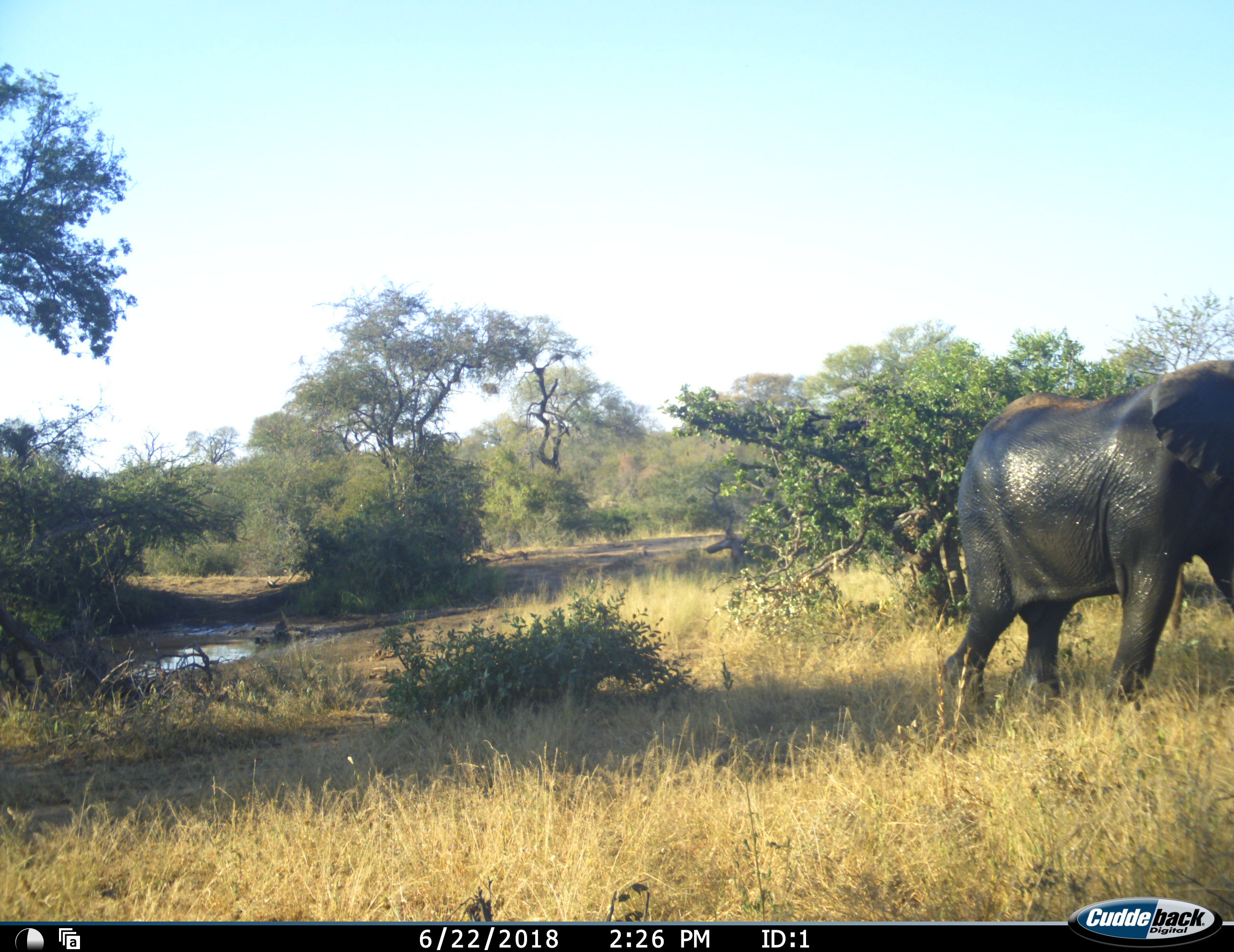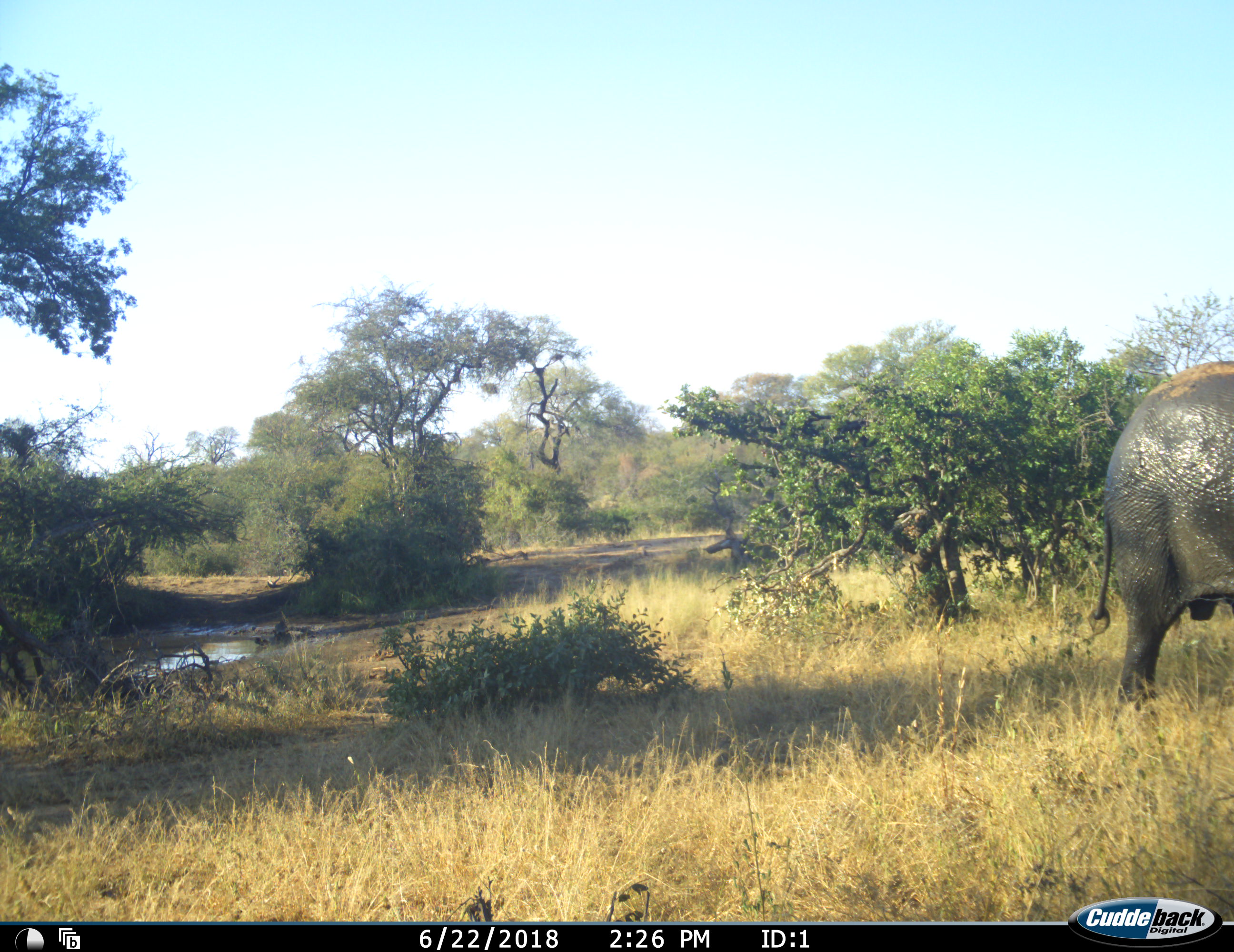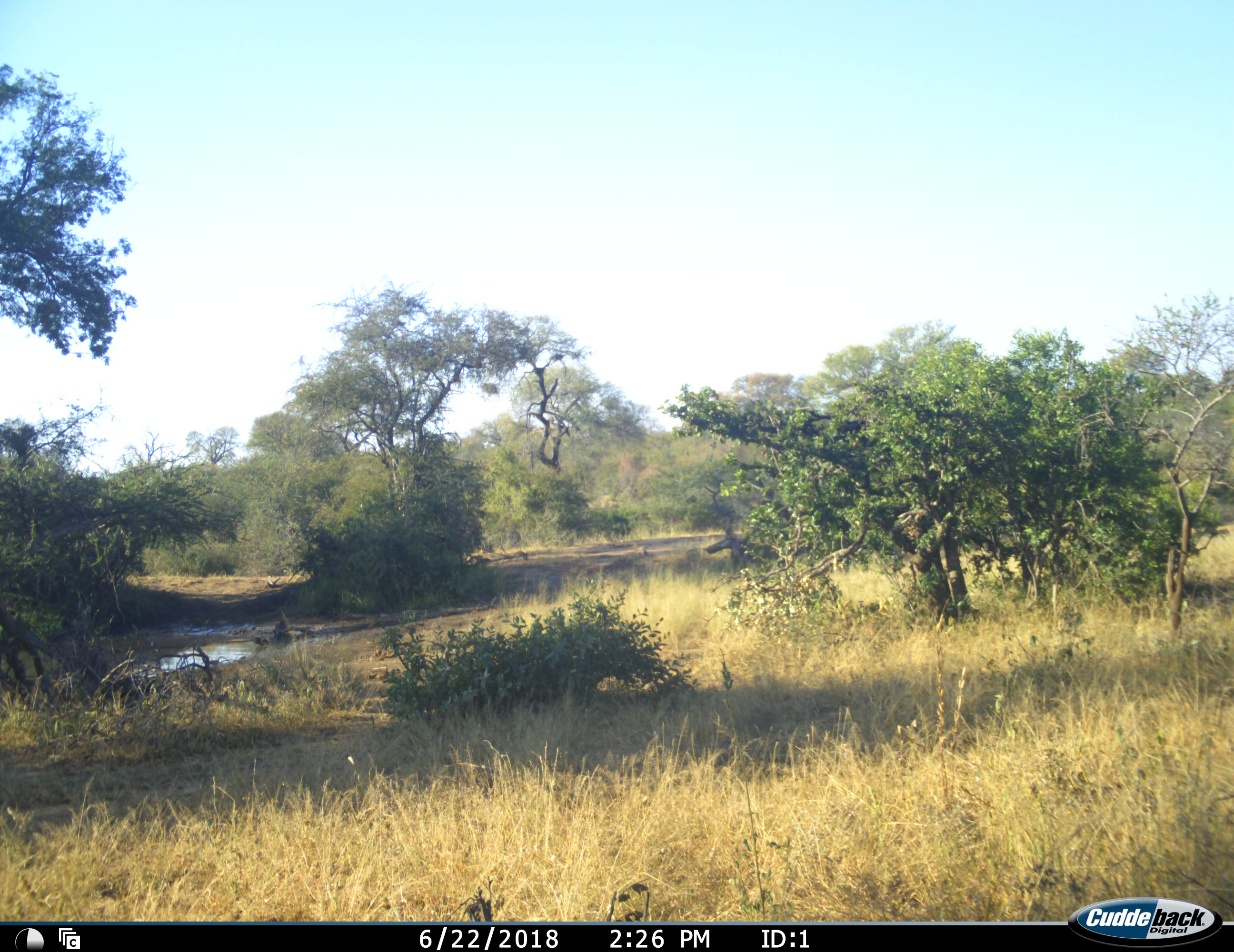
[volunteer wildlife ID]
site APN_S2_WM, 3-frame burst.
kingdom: Animalia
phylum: Chordata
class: Mammalia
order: Proboscidea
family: Elephantidae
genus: Loxodonta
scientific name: Loxodonta africana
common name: african bush elephant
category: elephant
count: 1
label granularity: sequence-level